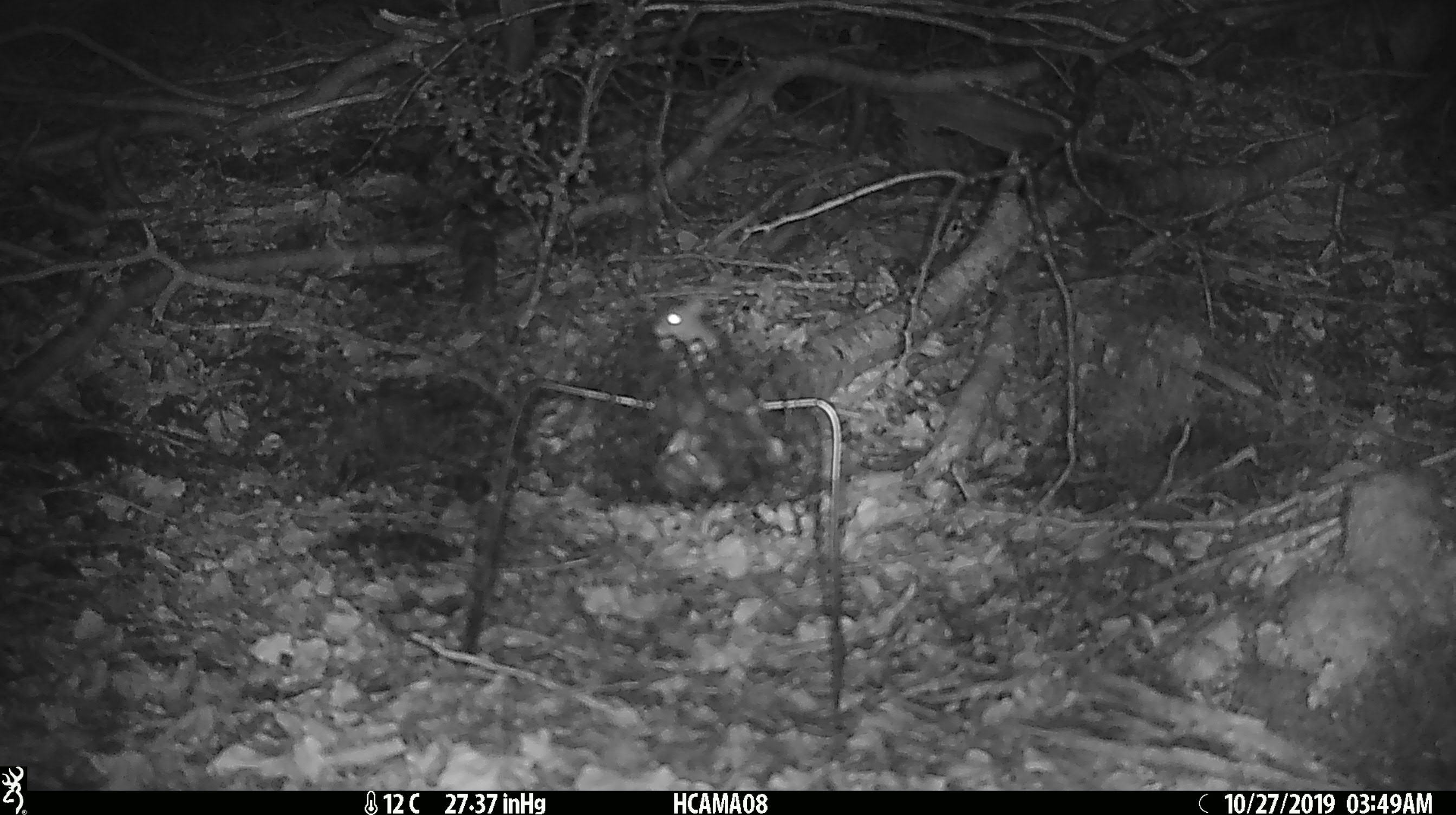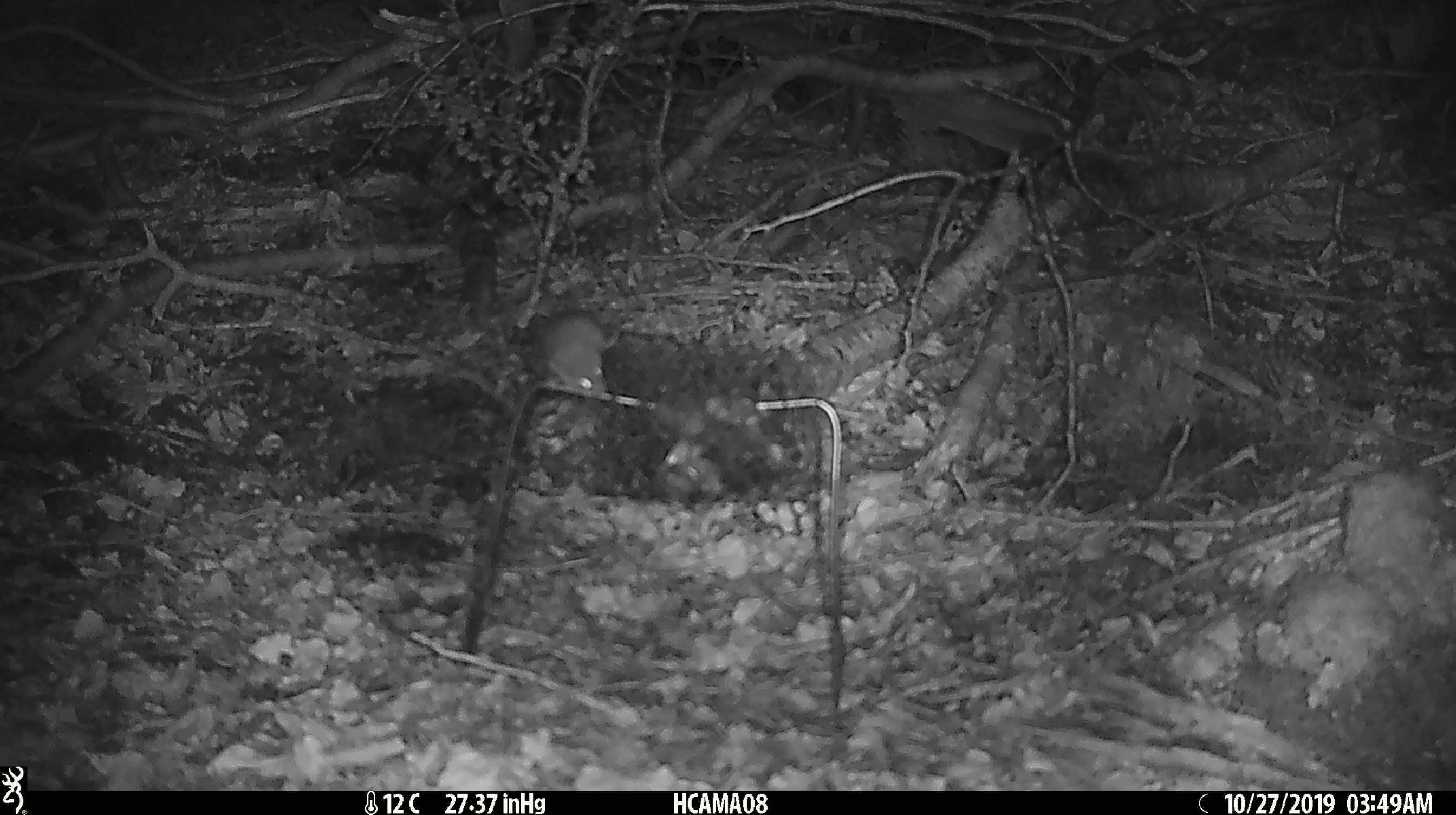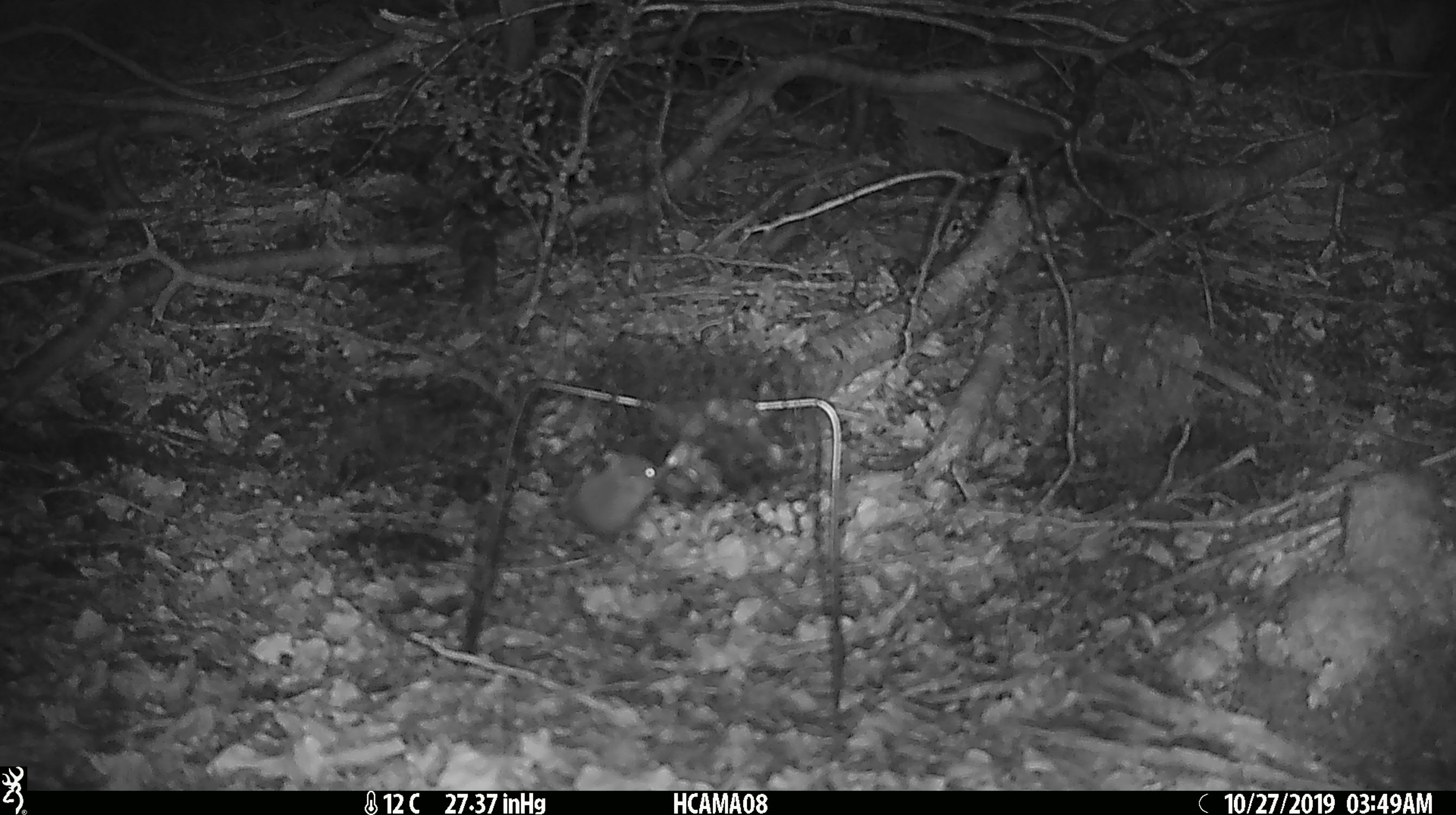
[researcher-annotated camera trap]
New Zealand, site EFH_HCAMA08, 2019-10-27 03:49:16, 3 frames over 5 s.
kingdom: Animalia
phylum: Chordata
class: Mammalia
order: Rodentia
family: Muridae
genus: Mus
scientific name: Mus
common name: mouse